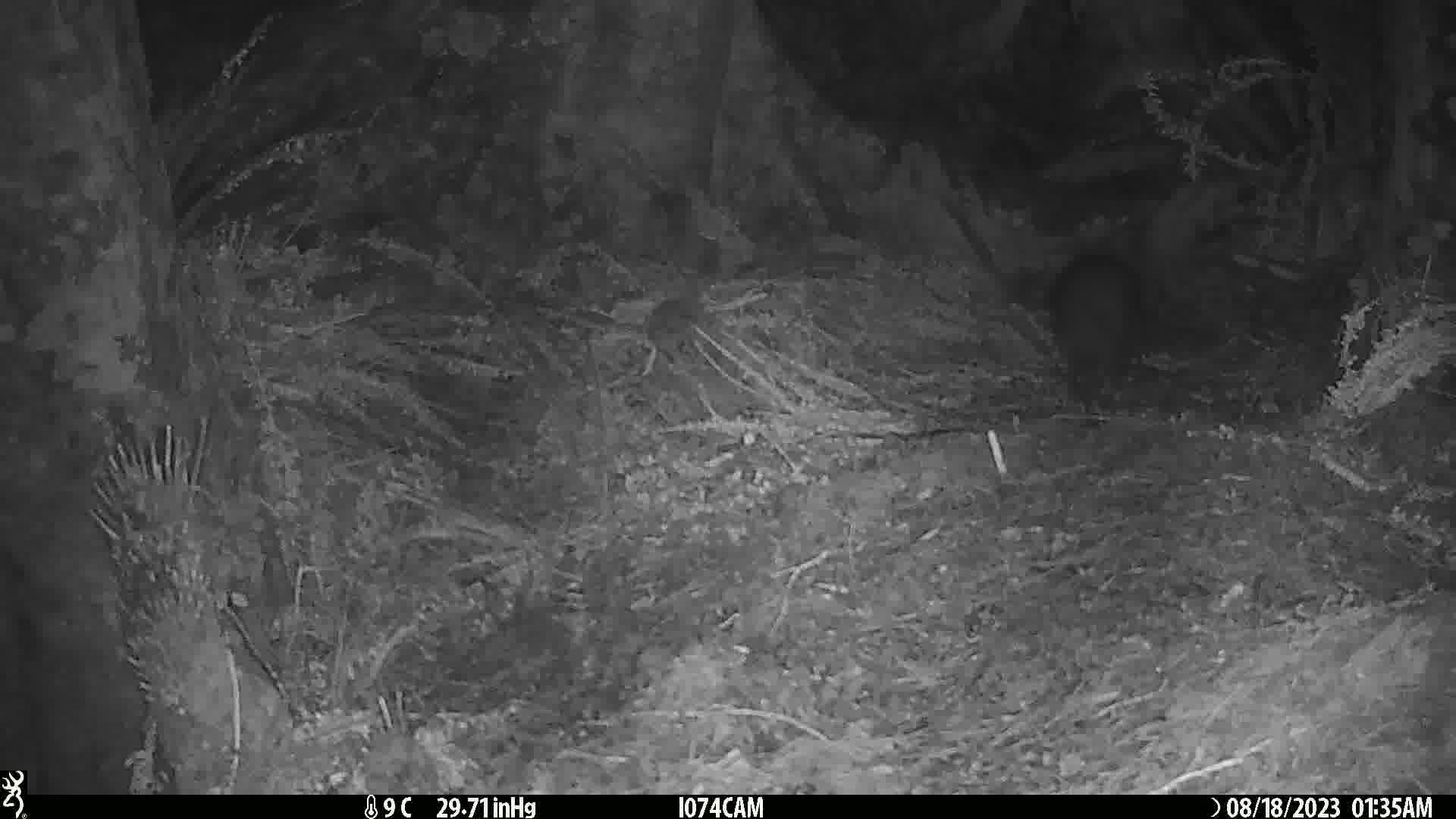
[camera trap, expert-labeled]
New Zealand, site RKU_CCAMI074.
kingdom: Animalia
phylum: Chordata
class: Aves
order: Apterygiformes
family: Apterygidae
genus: Apteryx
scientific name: Apteryx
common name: kiwi